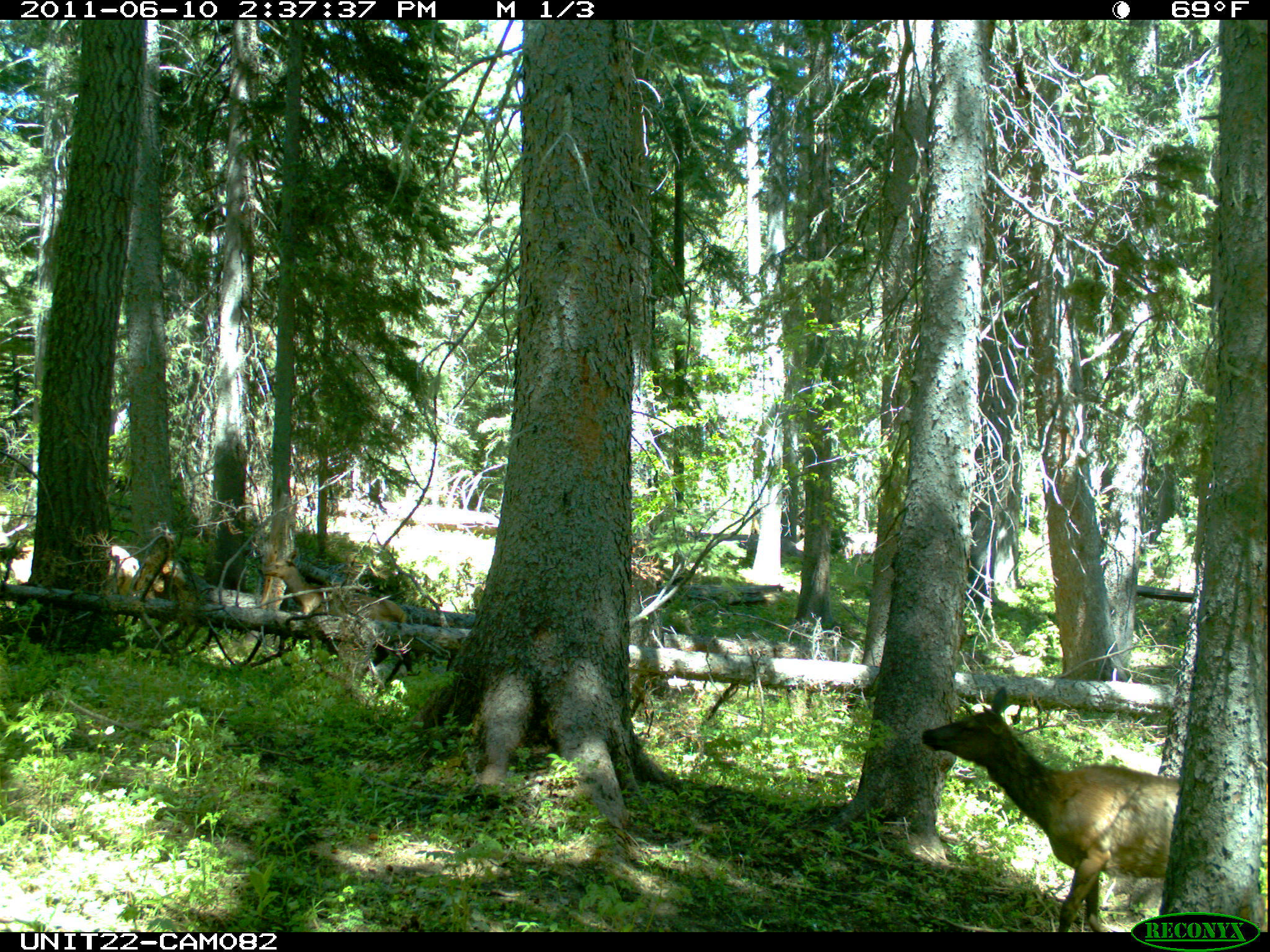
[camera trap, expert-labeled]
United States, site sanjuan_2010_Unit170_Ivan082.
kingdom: Animalia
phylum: Chordata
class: Mammalia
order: Artiodactyla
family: Cervidae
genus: Cervus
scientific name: Cervus elaphus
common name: red deer